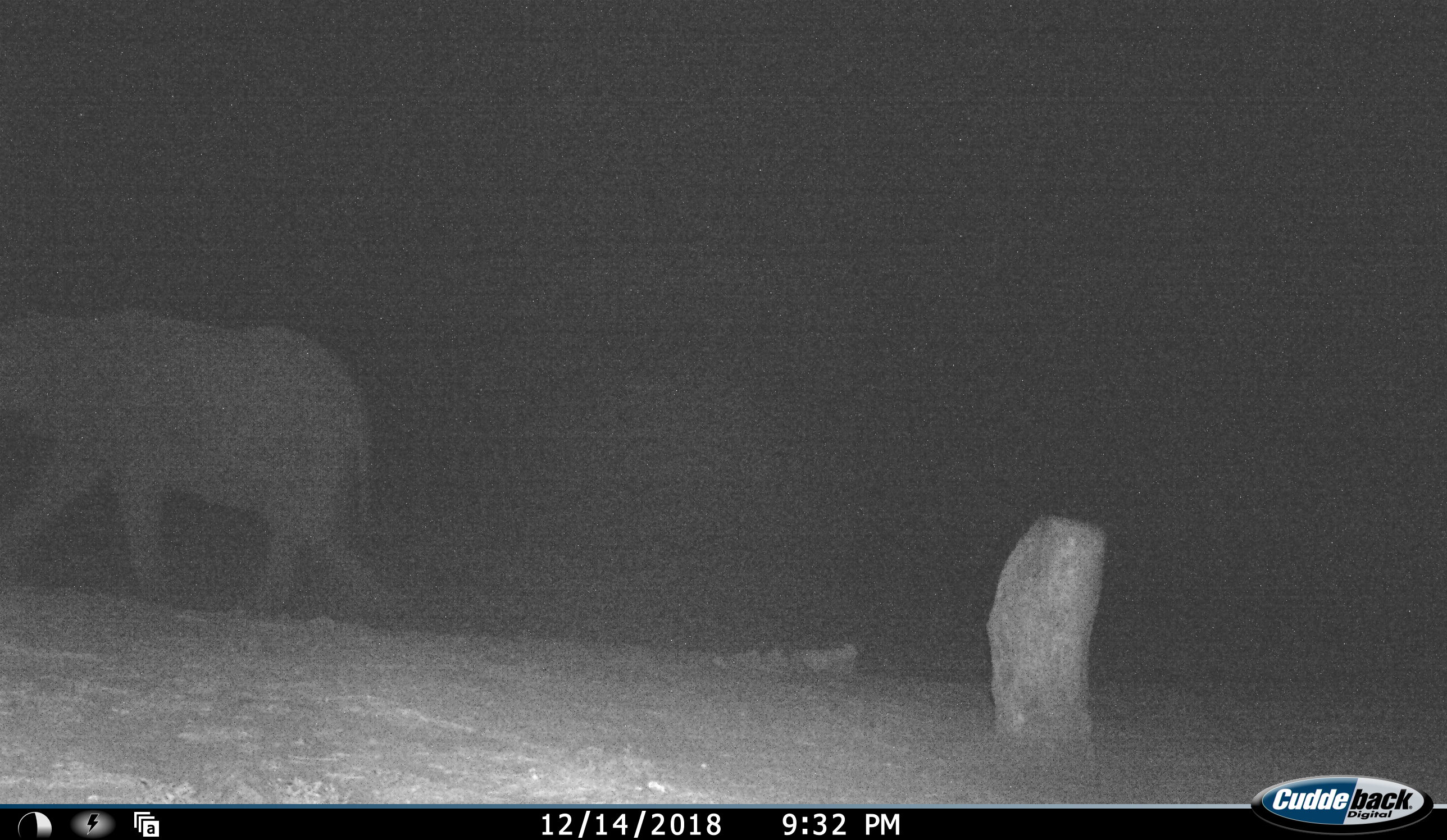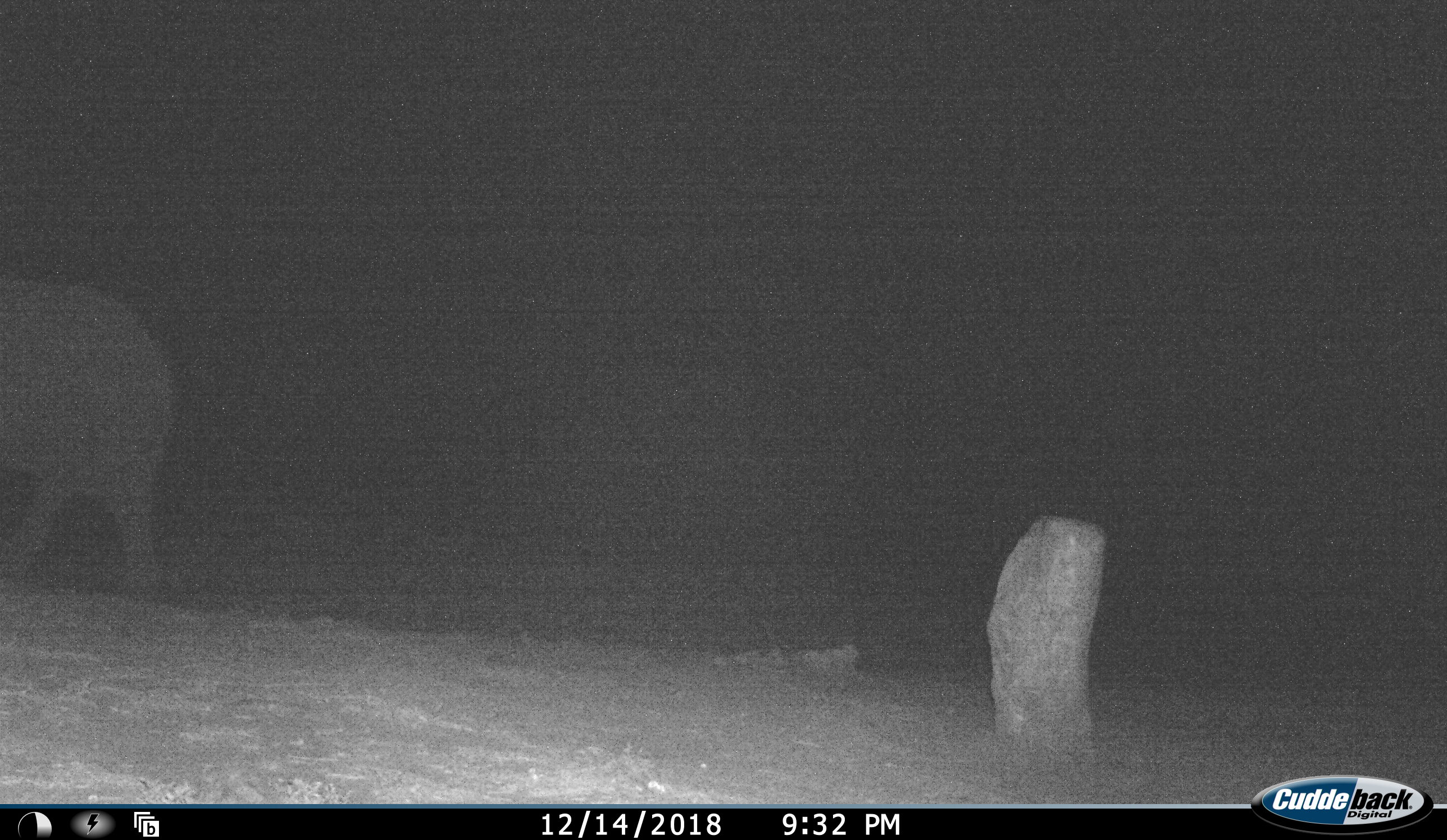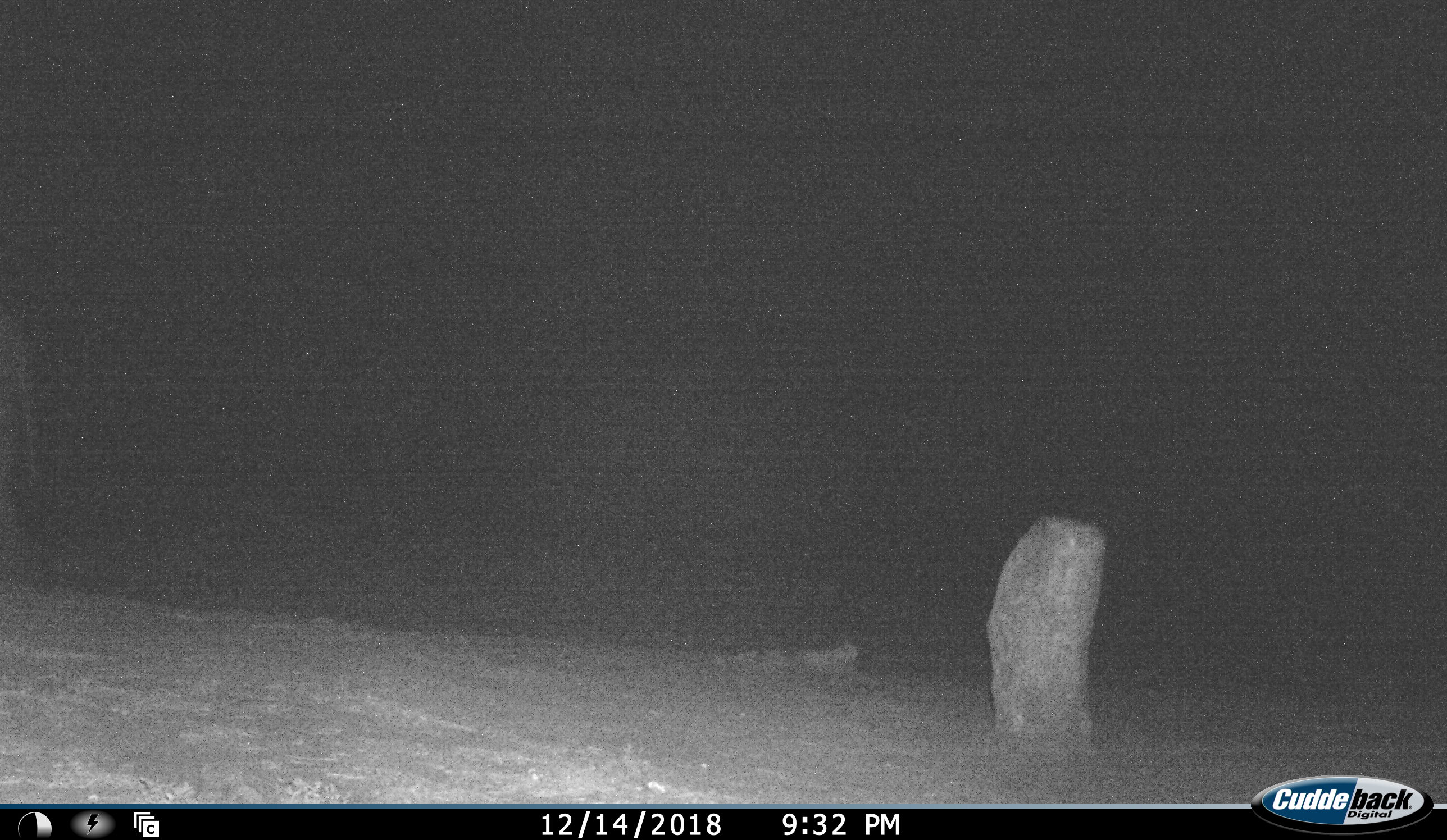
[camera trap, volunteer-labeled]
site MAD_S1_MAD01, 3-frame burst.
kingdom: Animalia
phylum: Chordata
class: Mammalia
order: Proboscidea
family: Elephantidae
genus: Loxodonta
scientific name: Loxodonta africana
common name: african bush elephant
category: elephant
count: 1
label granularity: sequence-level